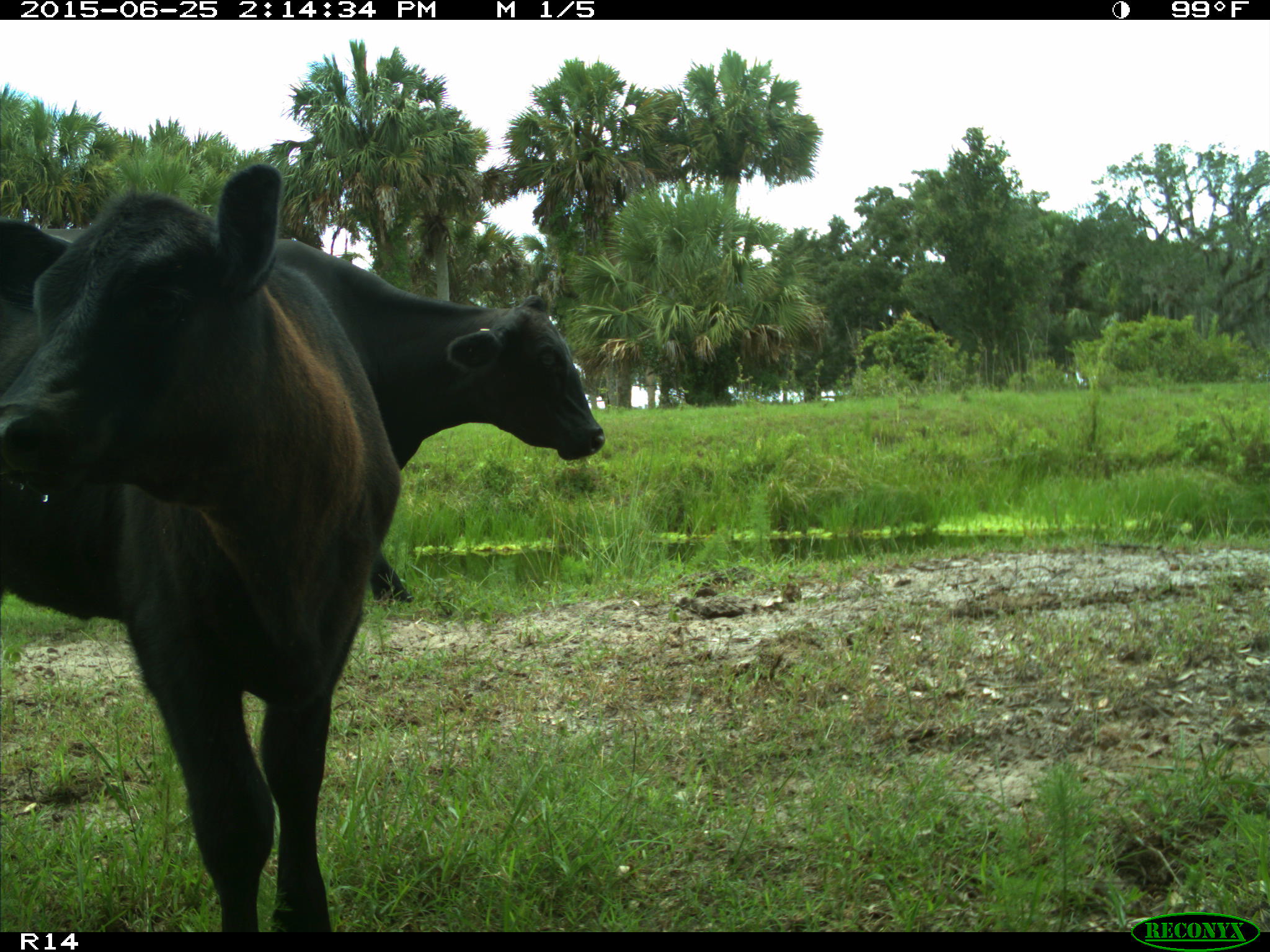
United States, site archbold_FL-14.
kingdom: Animalia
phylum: Chordata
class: Mammalia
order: Artiodactyla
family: Bovidae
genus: Bos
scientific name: Bos taurus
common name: domestic cow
Bos taurus (domestic cow).